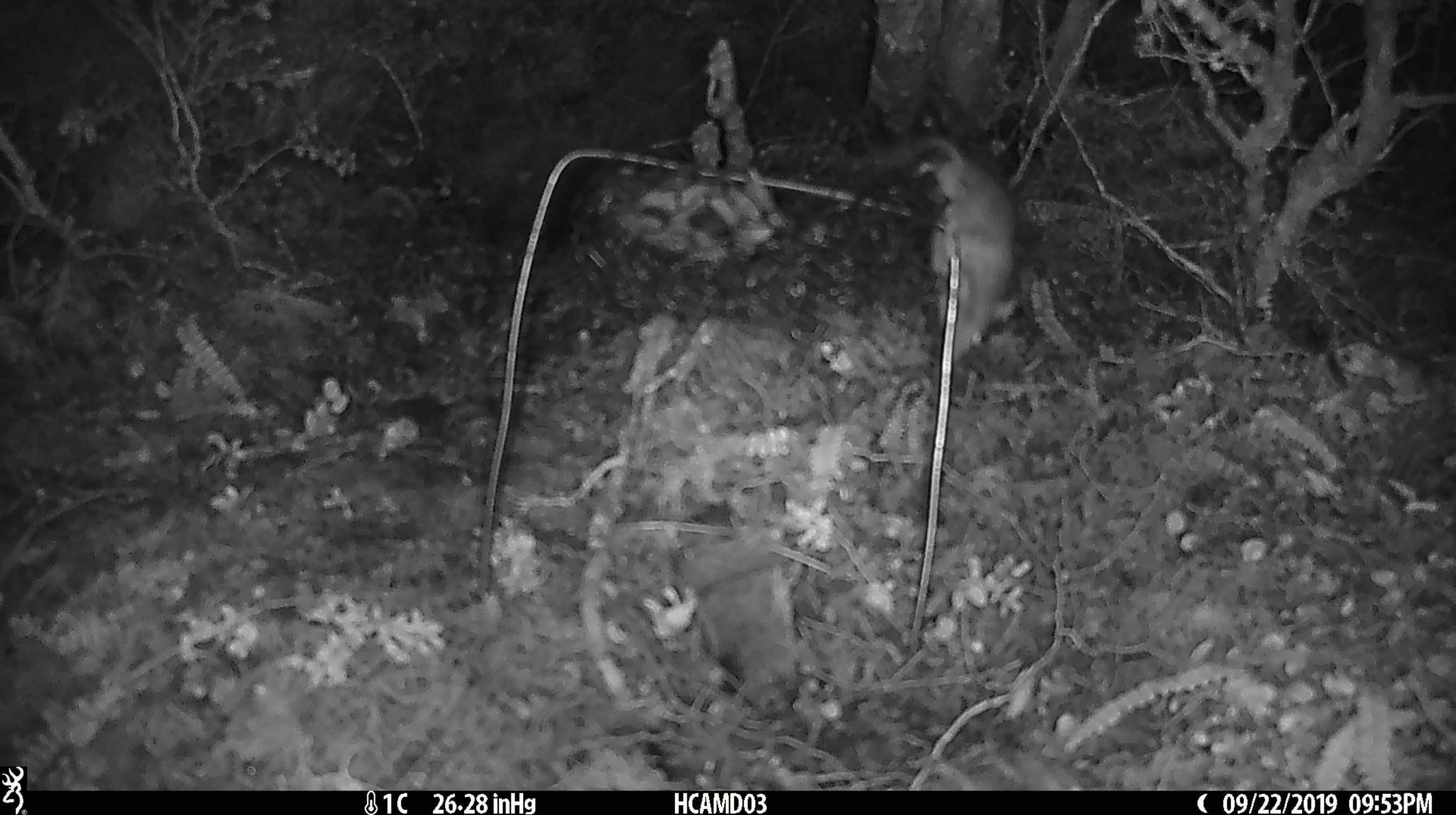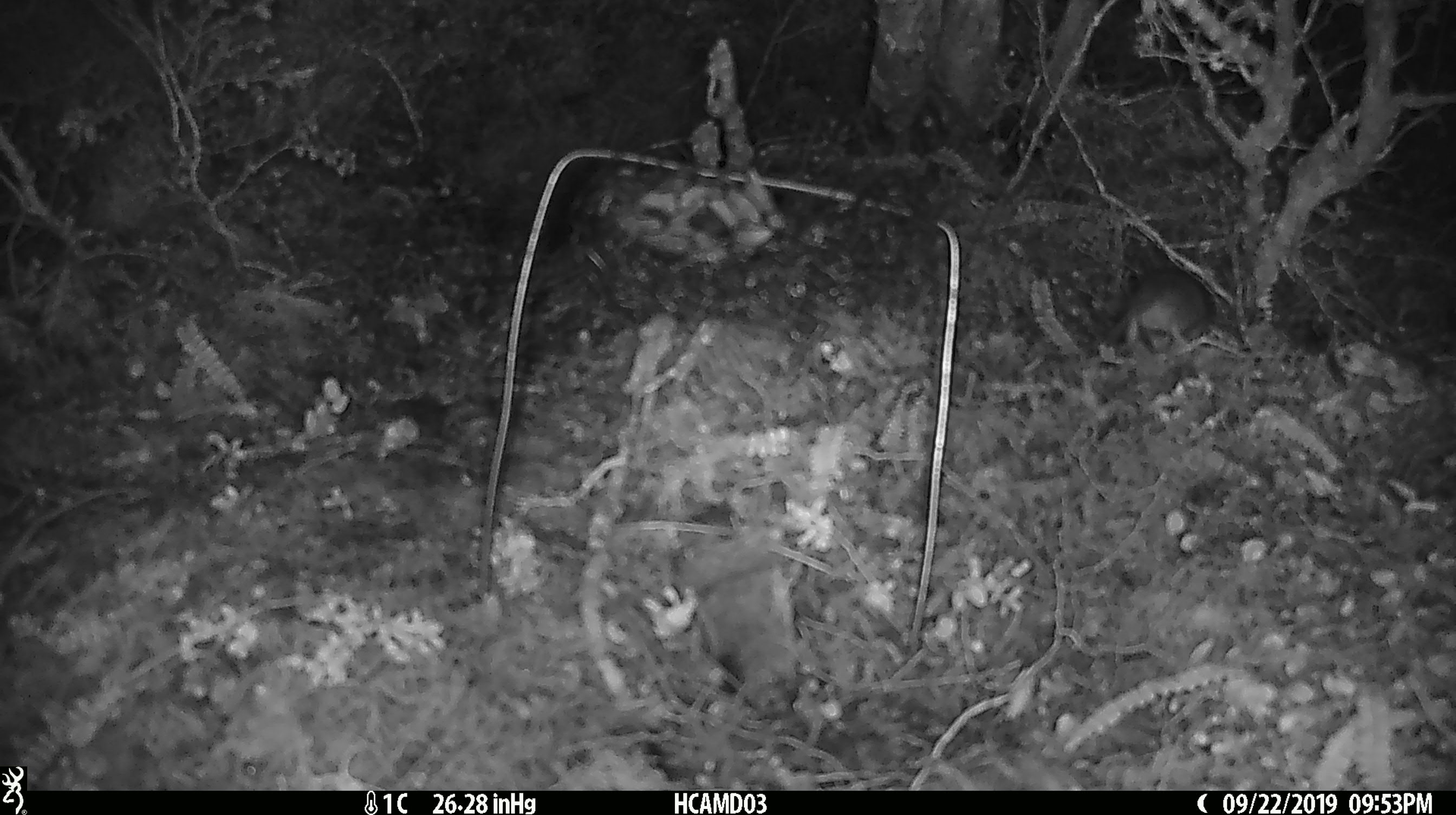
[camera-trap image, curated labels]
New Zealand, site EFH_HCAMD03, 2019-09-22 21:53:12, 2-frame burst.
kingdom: Animalia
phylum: Chordata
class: Mammalia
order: Rodentia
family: Muridae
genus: Mus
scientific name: Mus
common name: mouse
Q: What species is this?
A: Mouse (Mus).